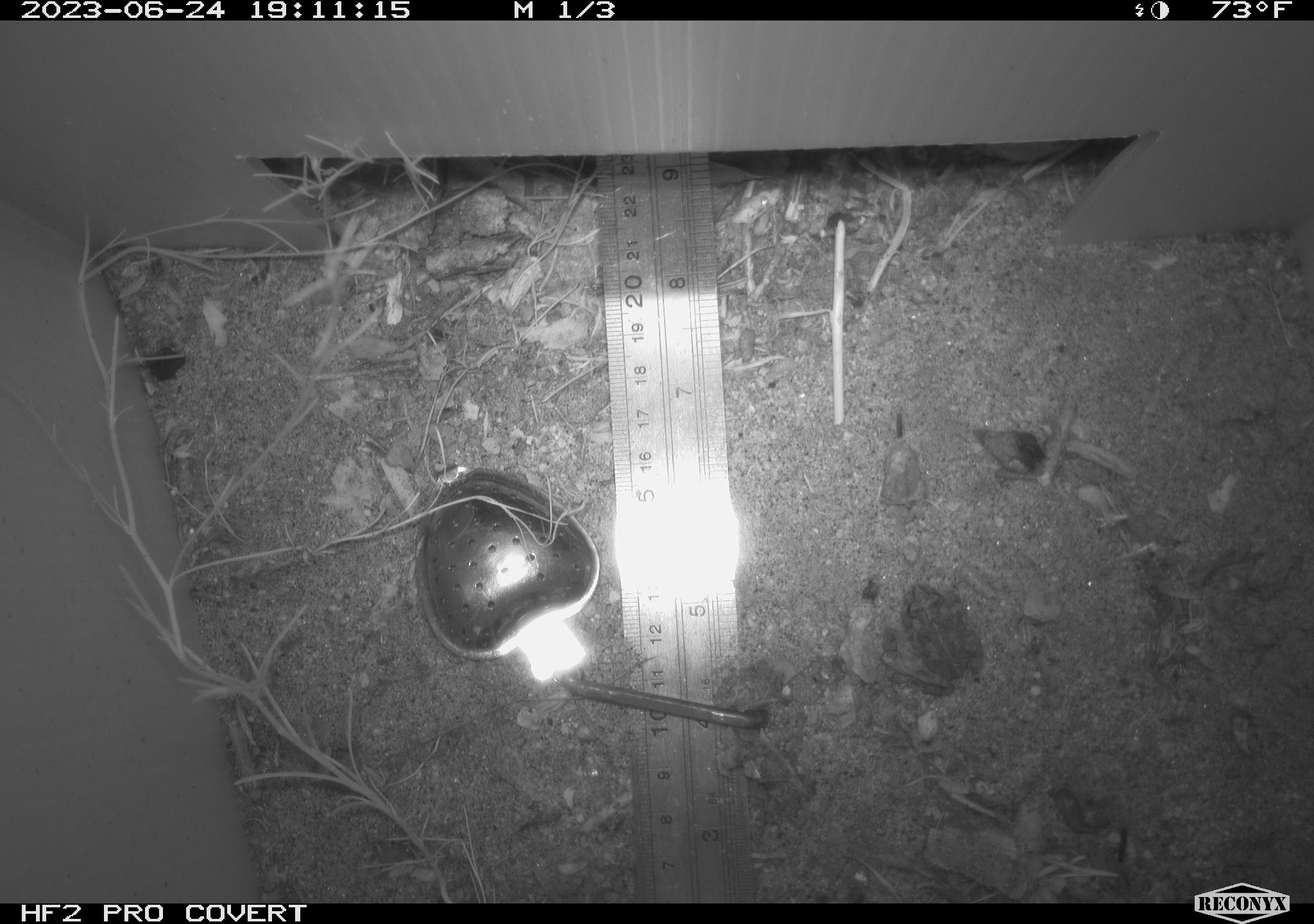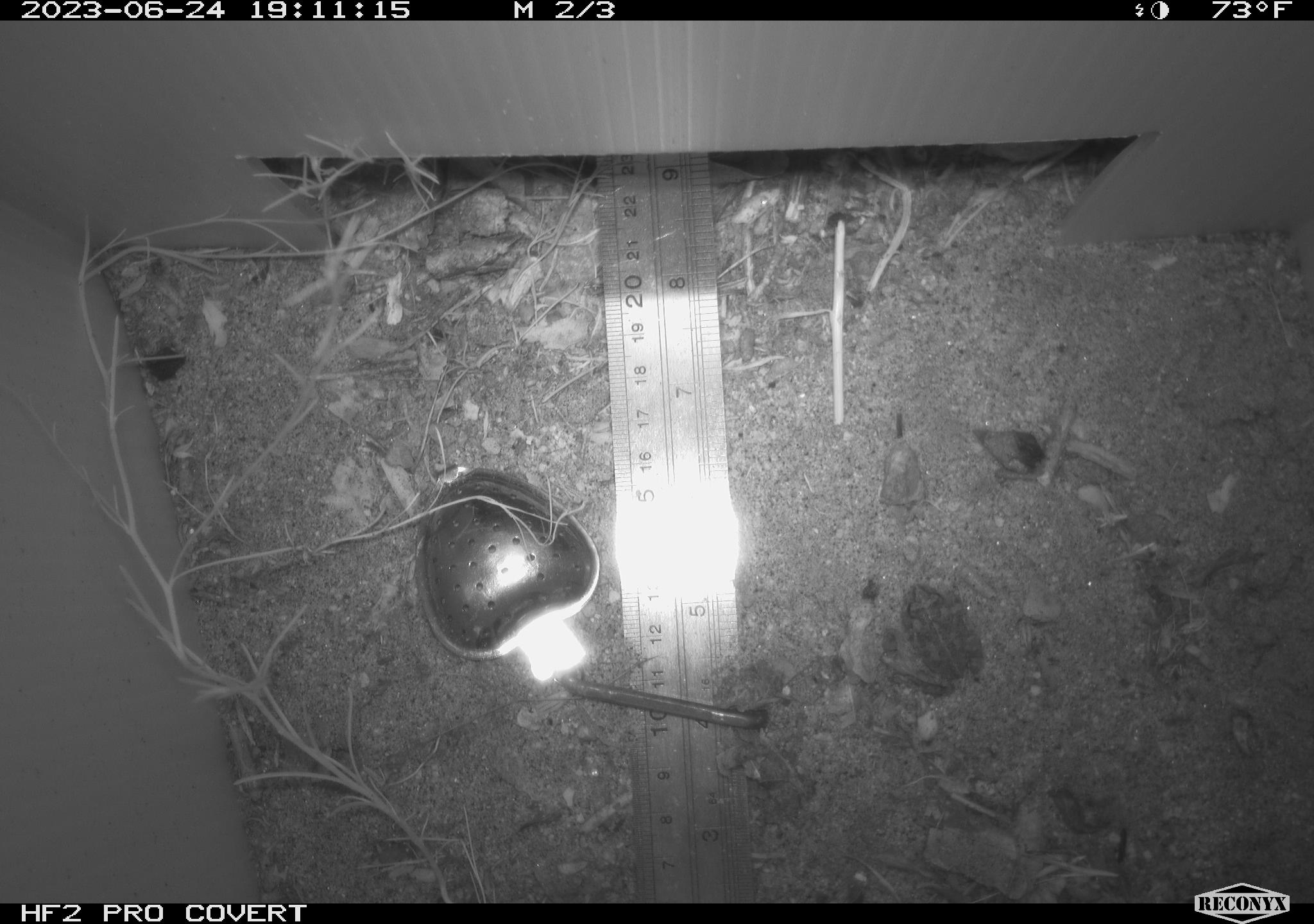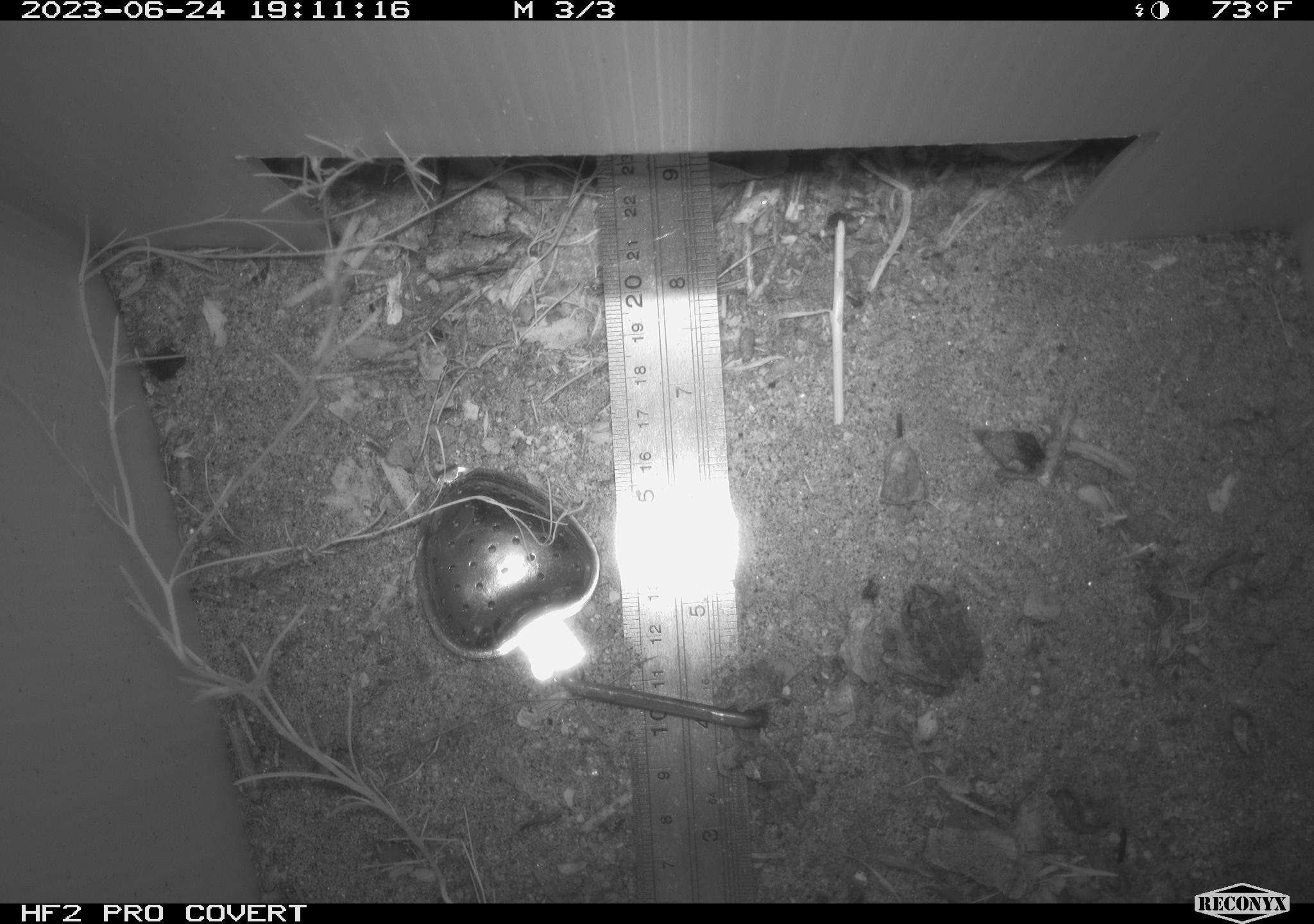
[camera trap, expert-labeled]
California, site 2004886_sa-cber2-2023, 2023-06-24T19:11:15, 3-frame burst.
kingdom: Animalia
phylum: Chordata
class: Amphibia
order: Anura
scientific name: Anura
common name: frogs